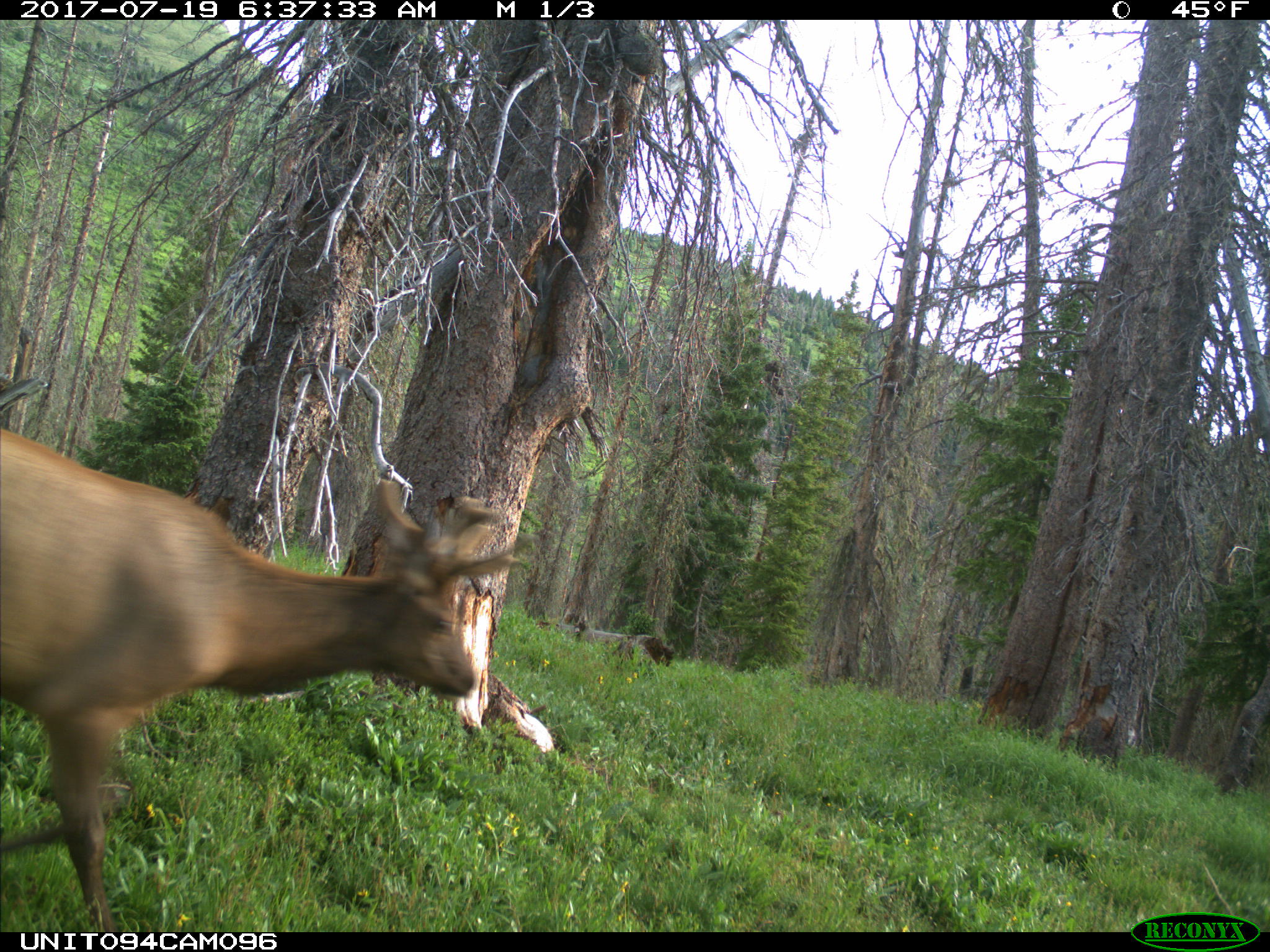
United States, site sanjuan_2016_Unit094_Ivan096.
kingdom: Animalia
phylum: Chordata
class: Mammalia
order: Artiodactyla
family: Cervidae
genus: Cervus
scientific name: Cervus elaphus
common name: red deer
Cervus elaphus (red deer).